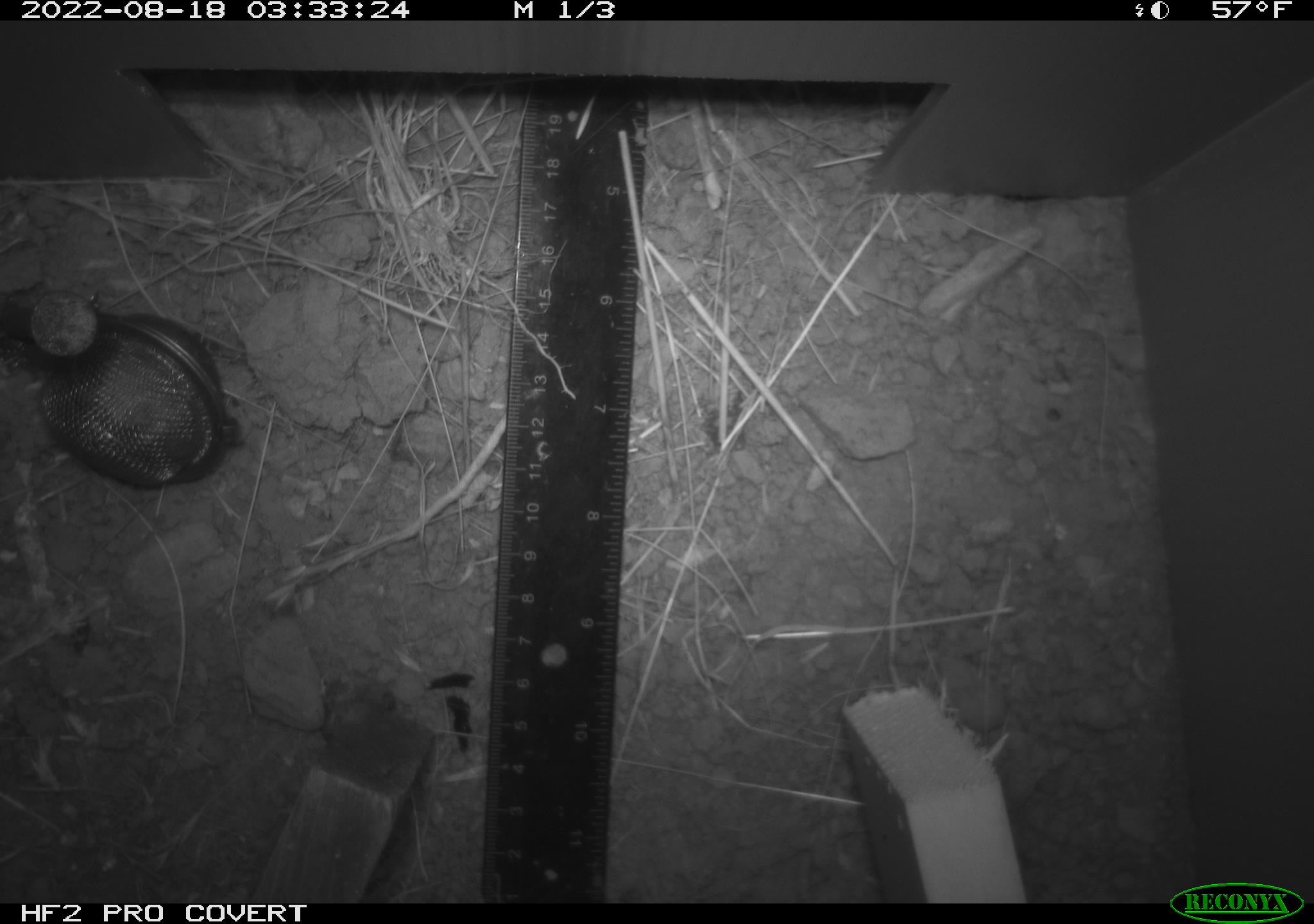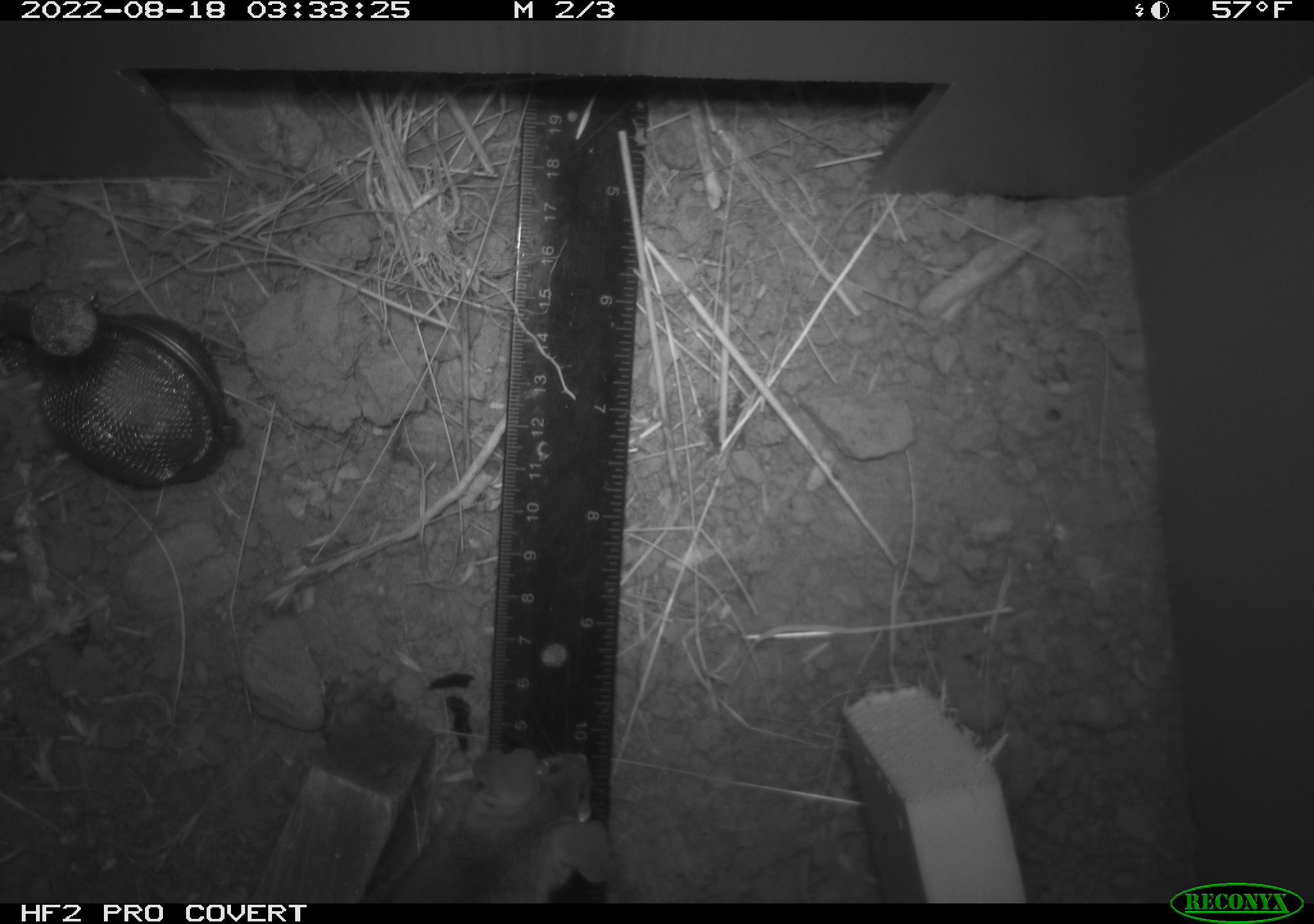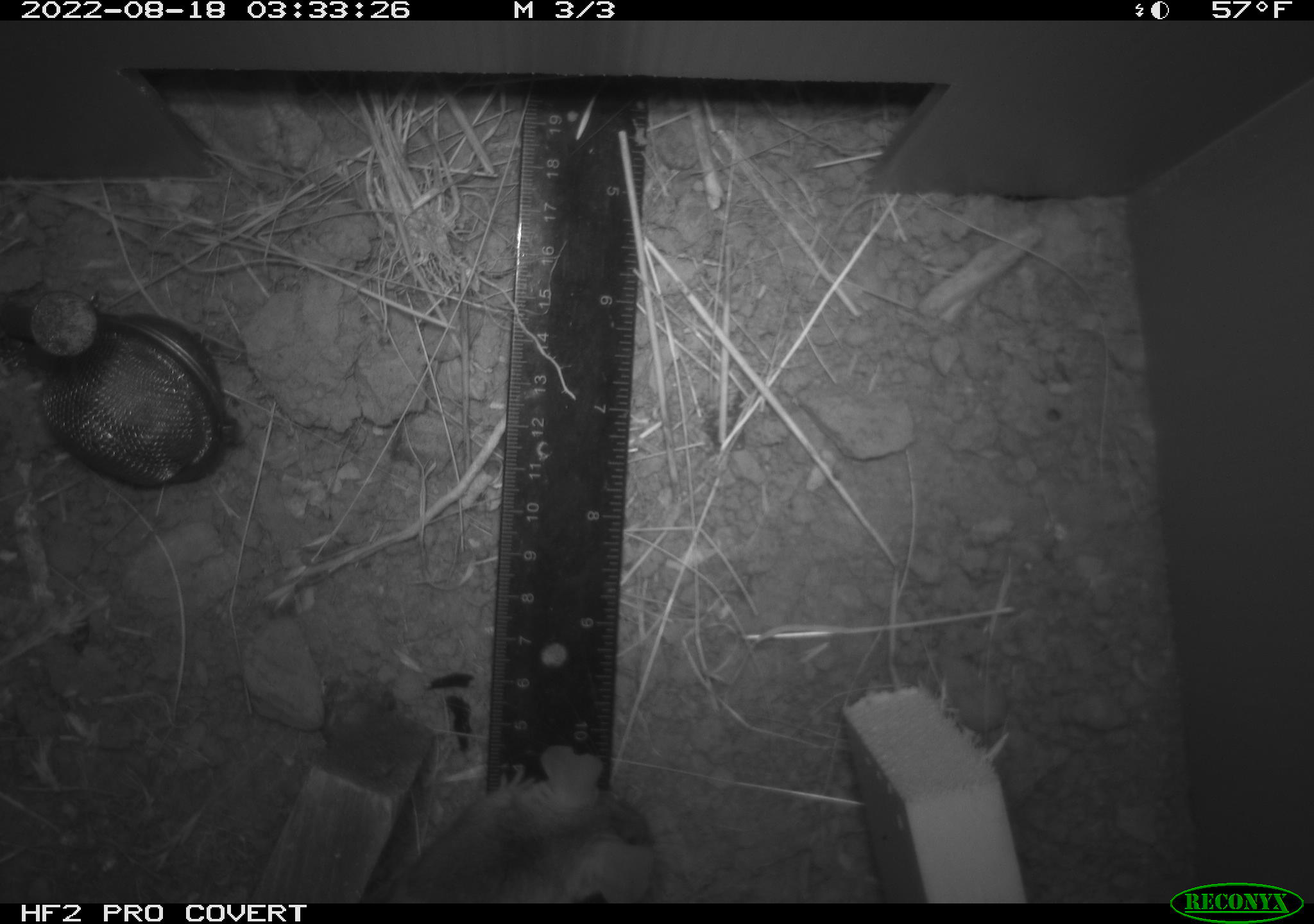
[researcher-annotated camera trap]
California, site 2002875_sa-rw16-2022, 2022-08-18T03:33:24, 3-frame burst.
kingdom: Animalia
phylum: Chordata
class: Mammalia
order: Rodentia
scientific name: Rodentia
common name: mouse species